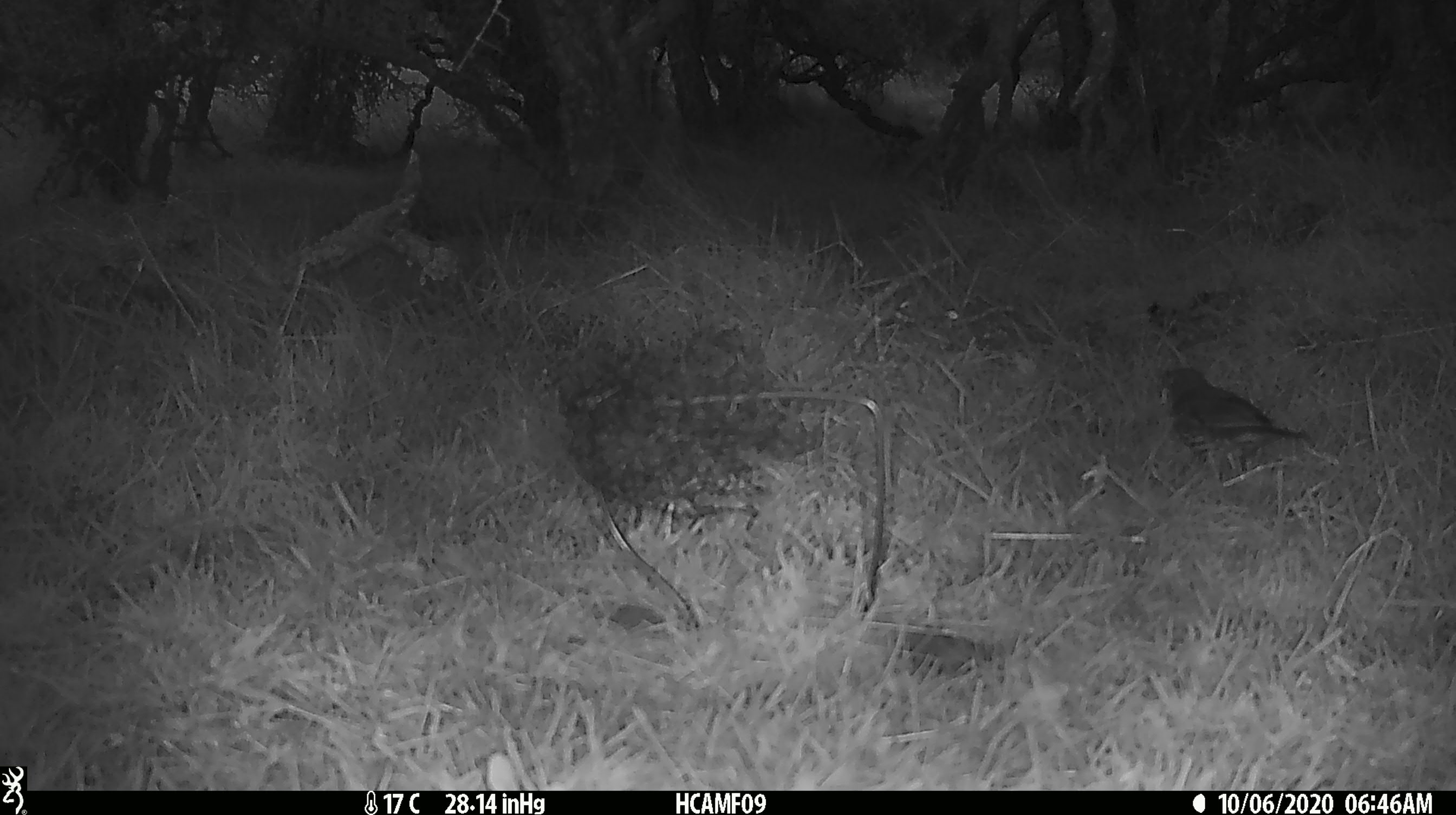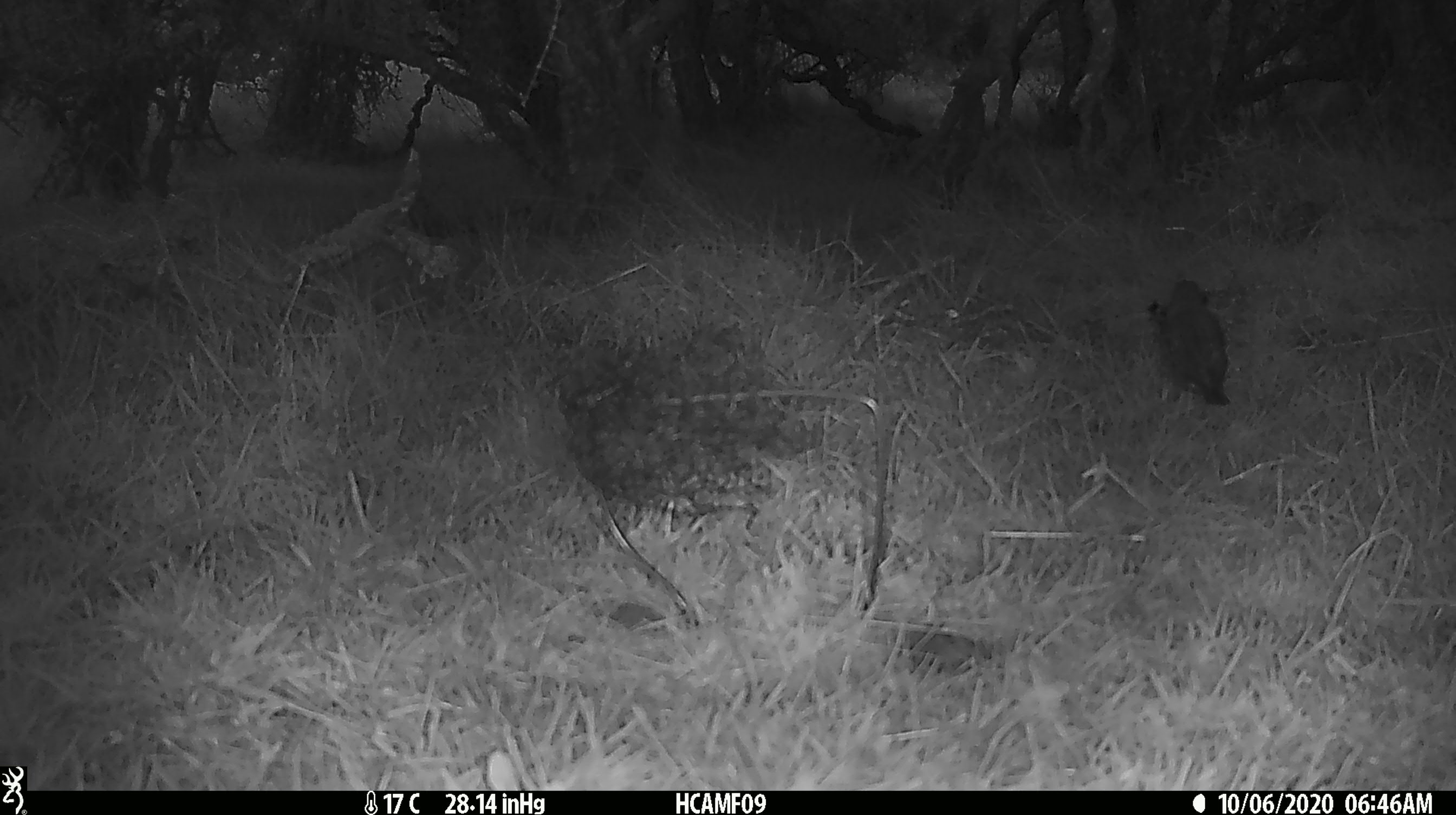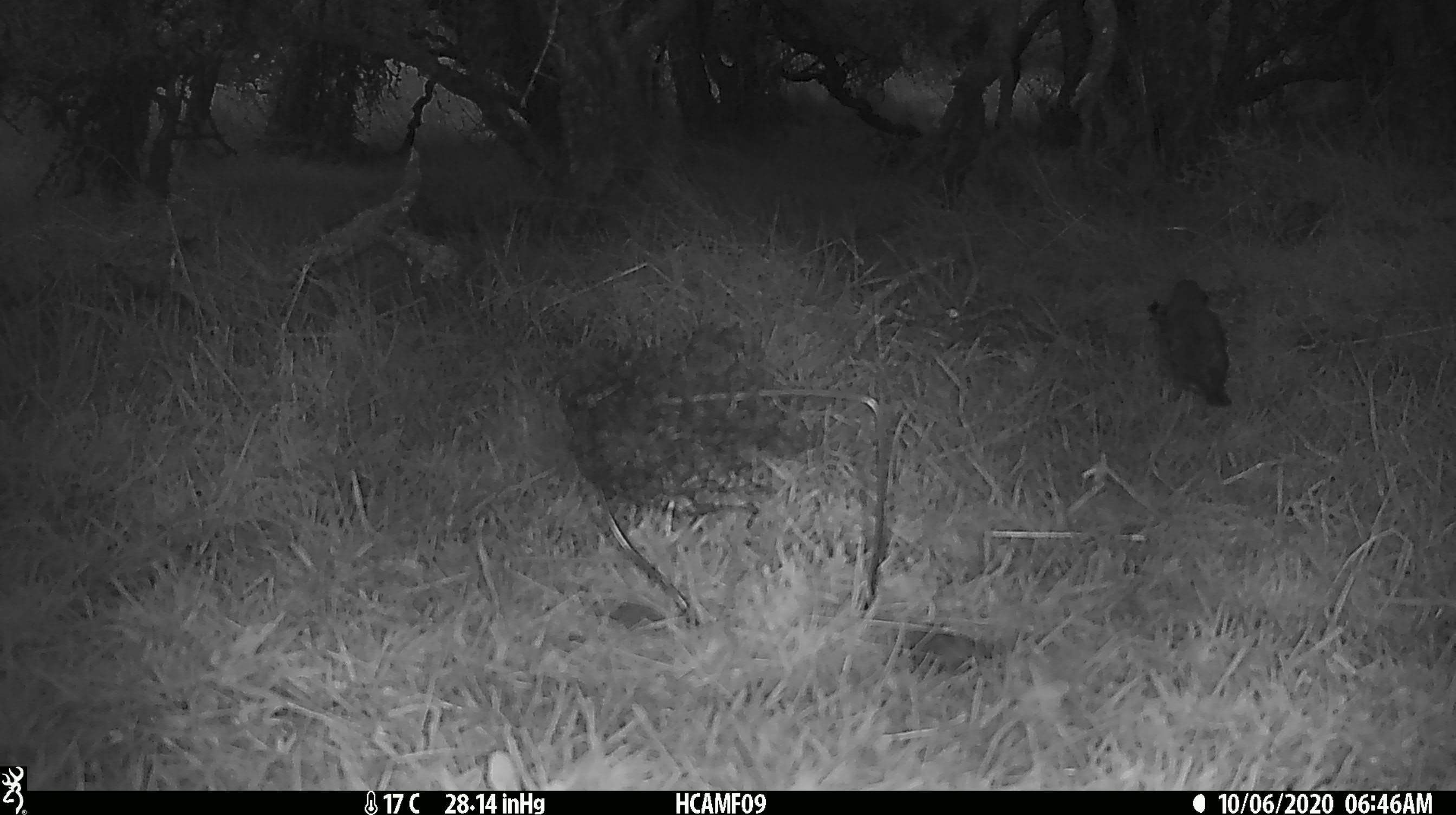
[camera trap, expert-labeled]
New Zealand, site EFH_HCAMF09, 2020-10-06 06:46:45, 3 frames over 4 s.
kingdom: Animalia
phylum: Chordata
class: Aves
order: Passeriformes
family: Turdidae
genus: Turdus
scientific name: Turdus philomelos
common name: song thrush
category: thrush